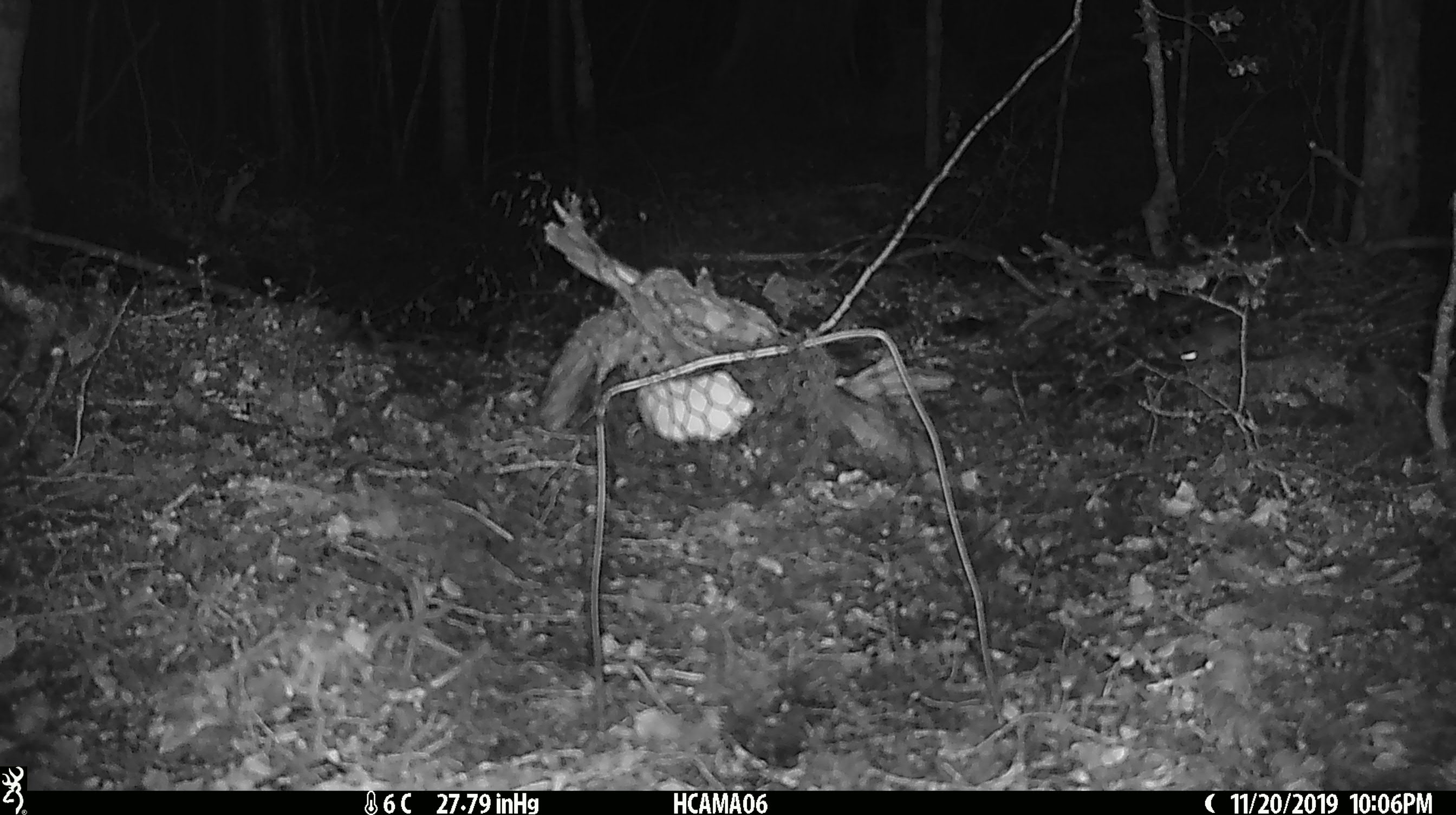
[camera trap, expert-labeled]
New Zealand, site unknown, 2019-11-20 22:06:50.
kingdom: Animalia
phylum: Chordata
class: Mammalia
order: Rodentia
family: Muridae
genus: Mus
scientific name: Mus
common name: mouse